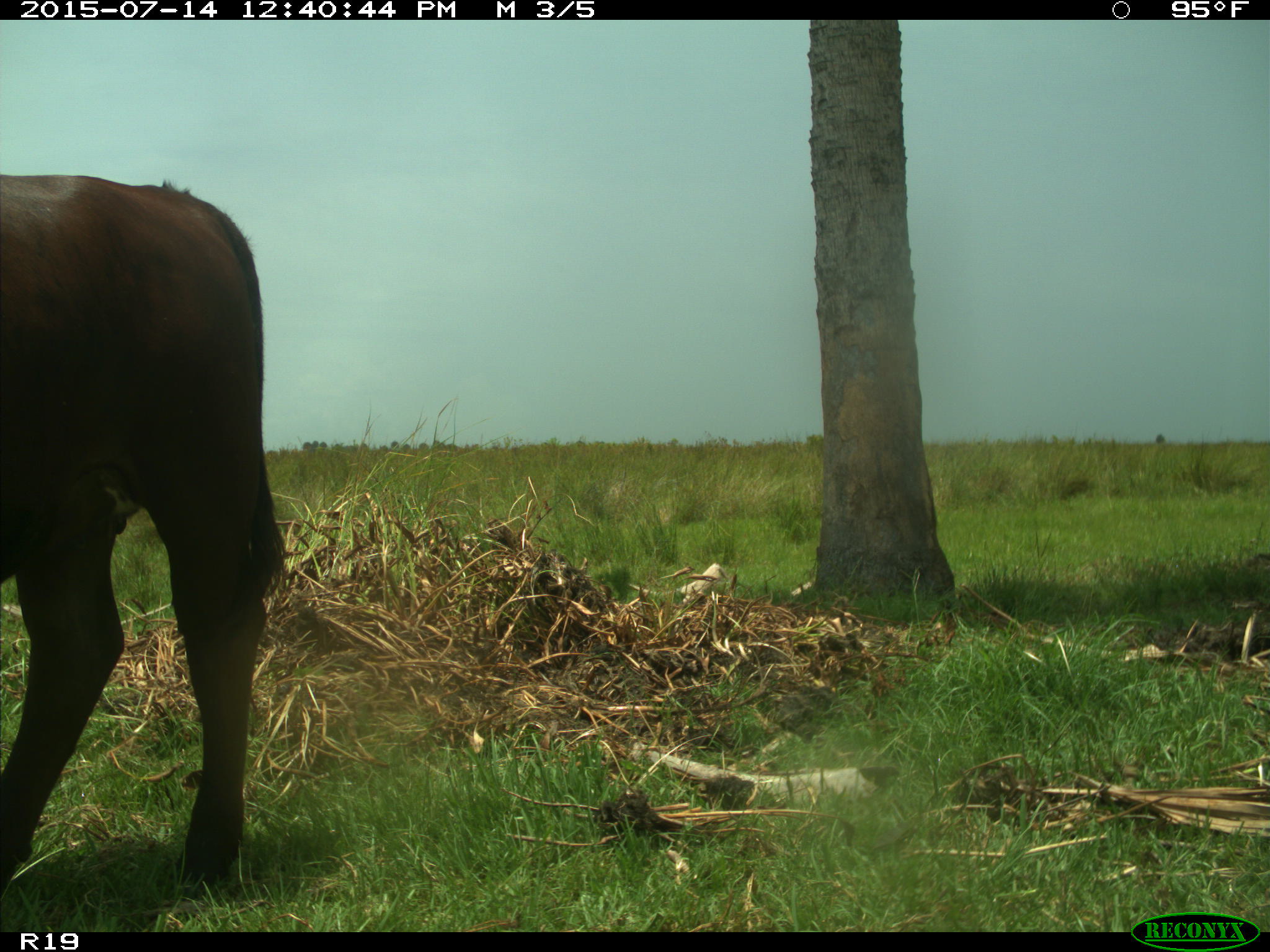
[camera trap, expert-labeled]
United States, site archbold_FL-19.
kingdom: Animalia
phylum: Chordata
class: Mammalia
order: Artiodactyla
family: Bovidae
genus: Bos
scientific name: Bos taurus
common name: domestic cow